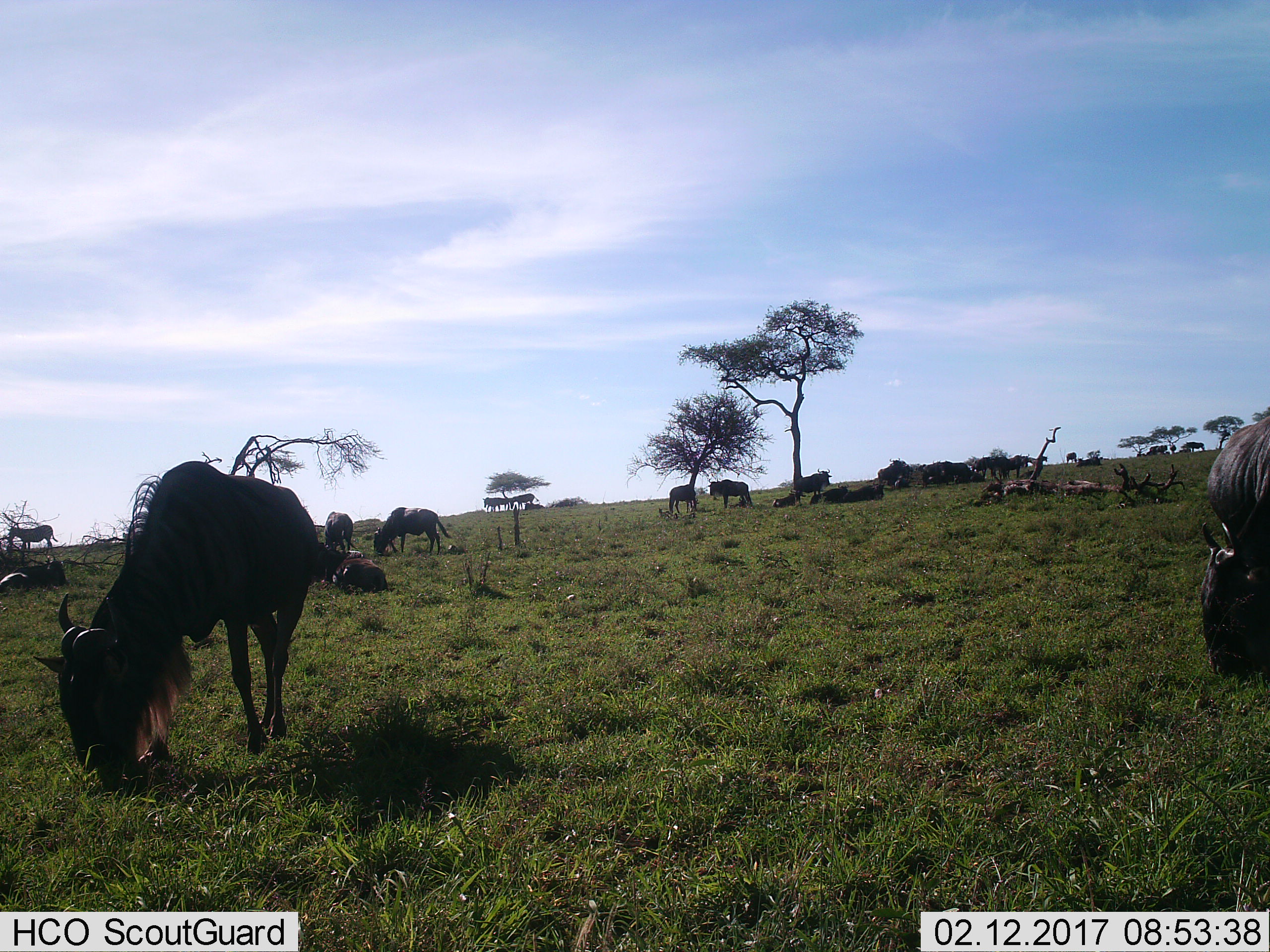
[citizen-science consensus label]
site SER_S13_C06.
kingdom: Animalia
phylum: Chordata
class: Mammalia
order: Artiodactyla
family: Bovidae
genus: Connochaetes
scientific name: Connochaetes taurinus taurinus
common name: blue wildebeest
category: wildebeestblue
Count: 11-50.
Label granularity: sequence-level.